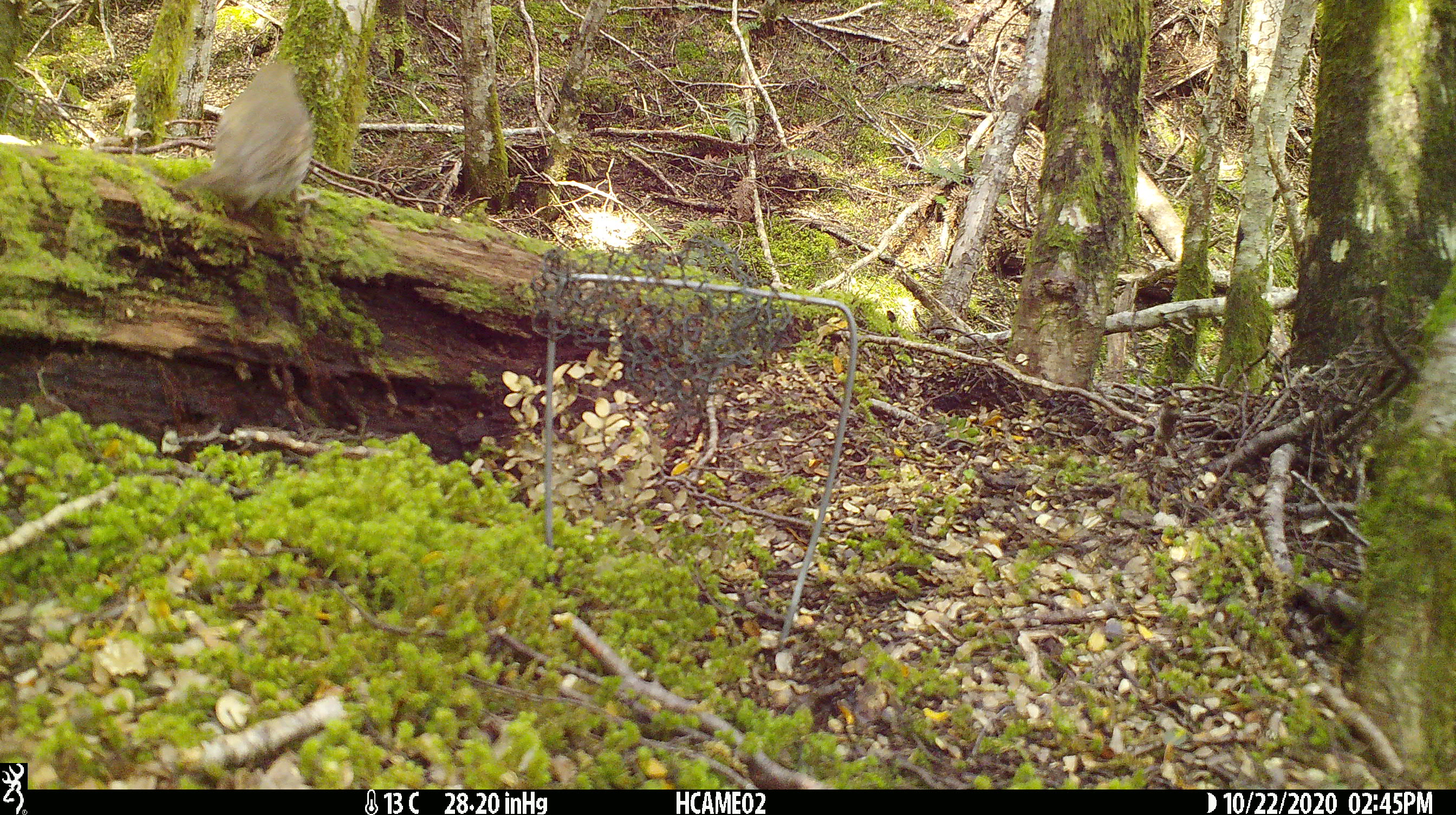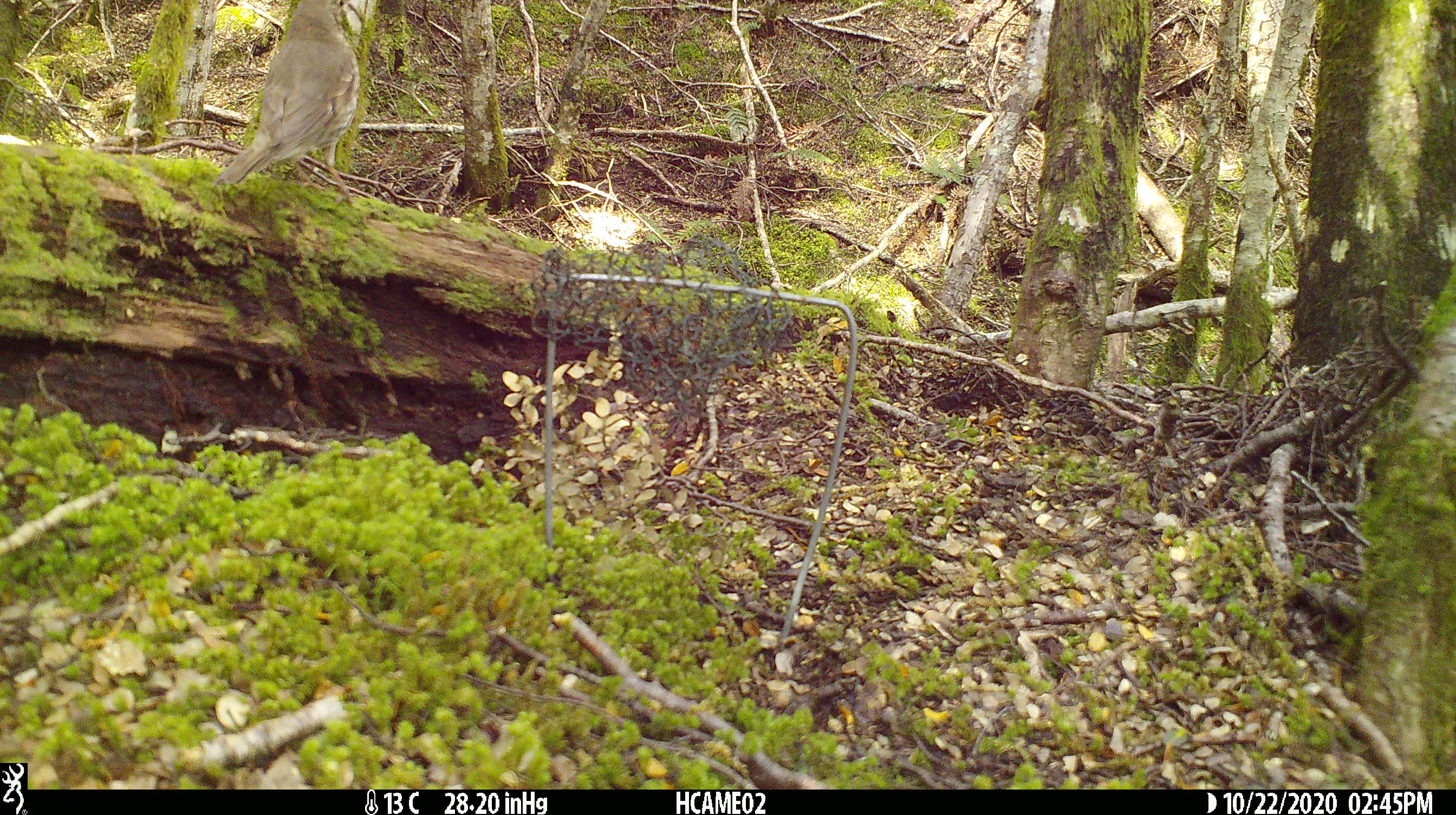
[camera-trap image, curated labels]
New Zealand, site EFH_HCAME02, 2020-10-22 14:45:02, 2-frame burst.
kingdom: Animalia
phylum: Chordata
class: Aves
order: Passeriformes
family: Turdidae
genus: Turdus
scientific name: Turdus philomelos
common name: song thrush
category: thrush